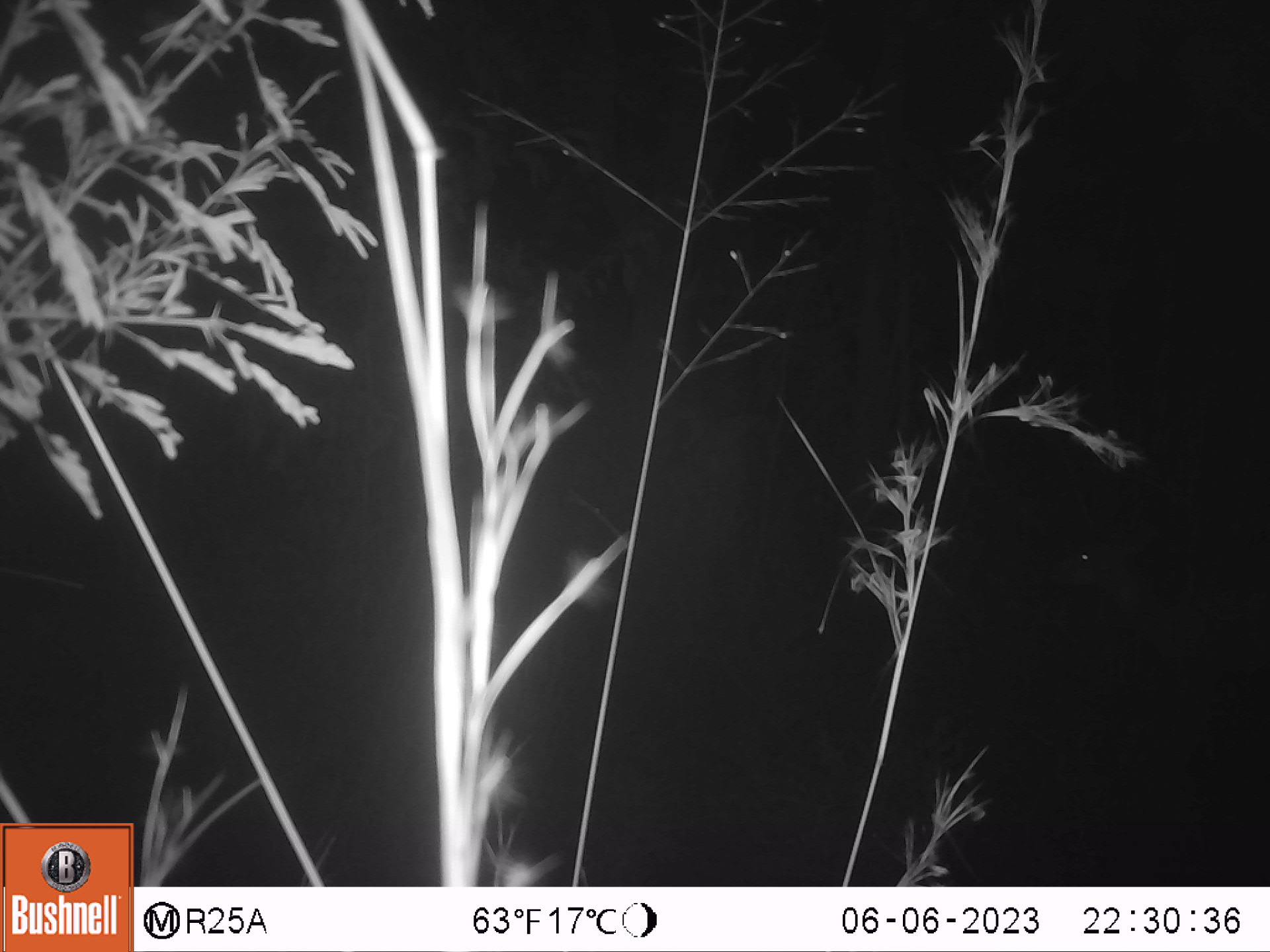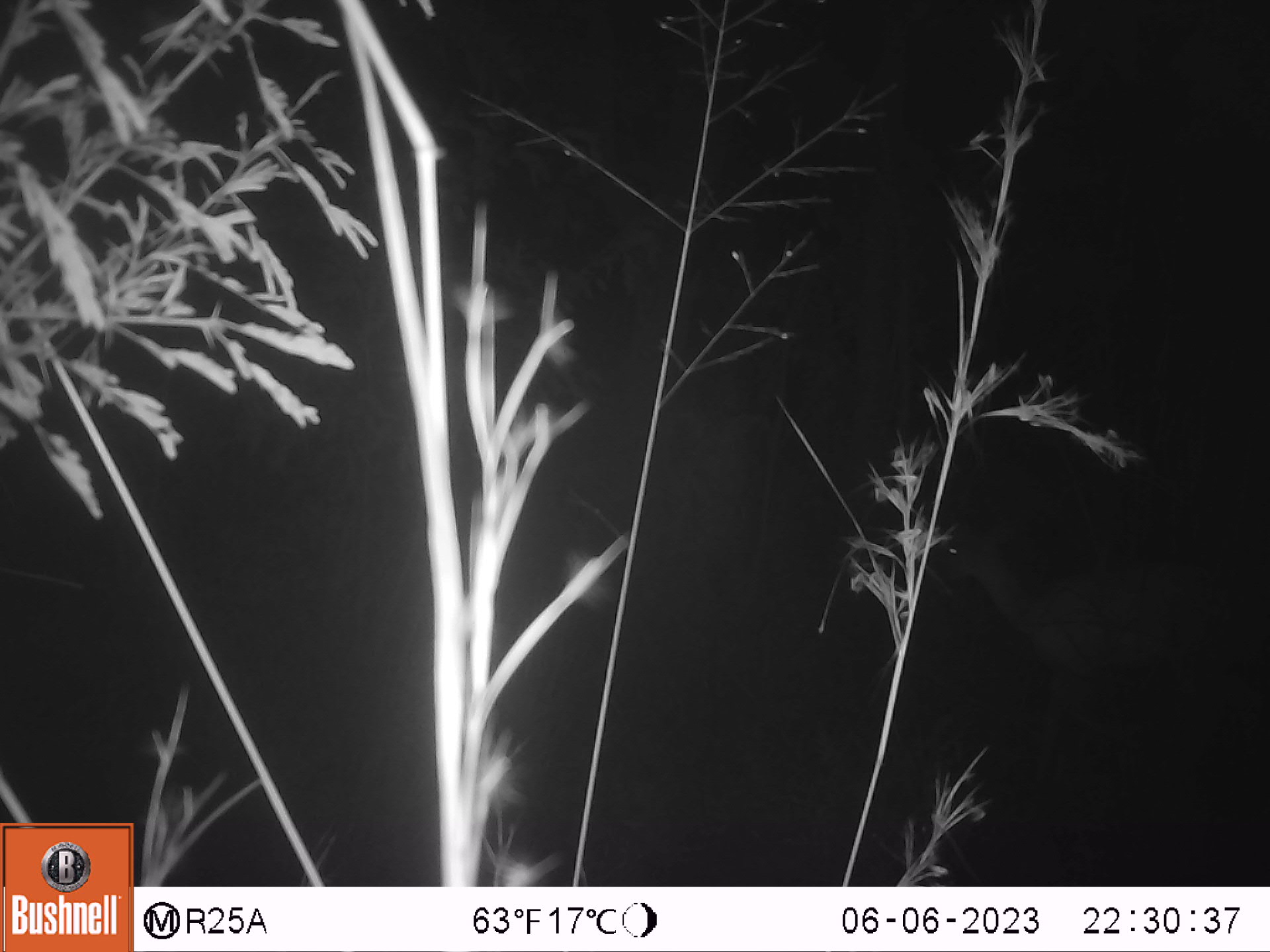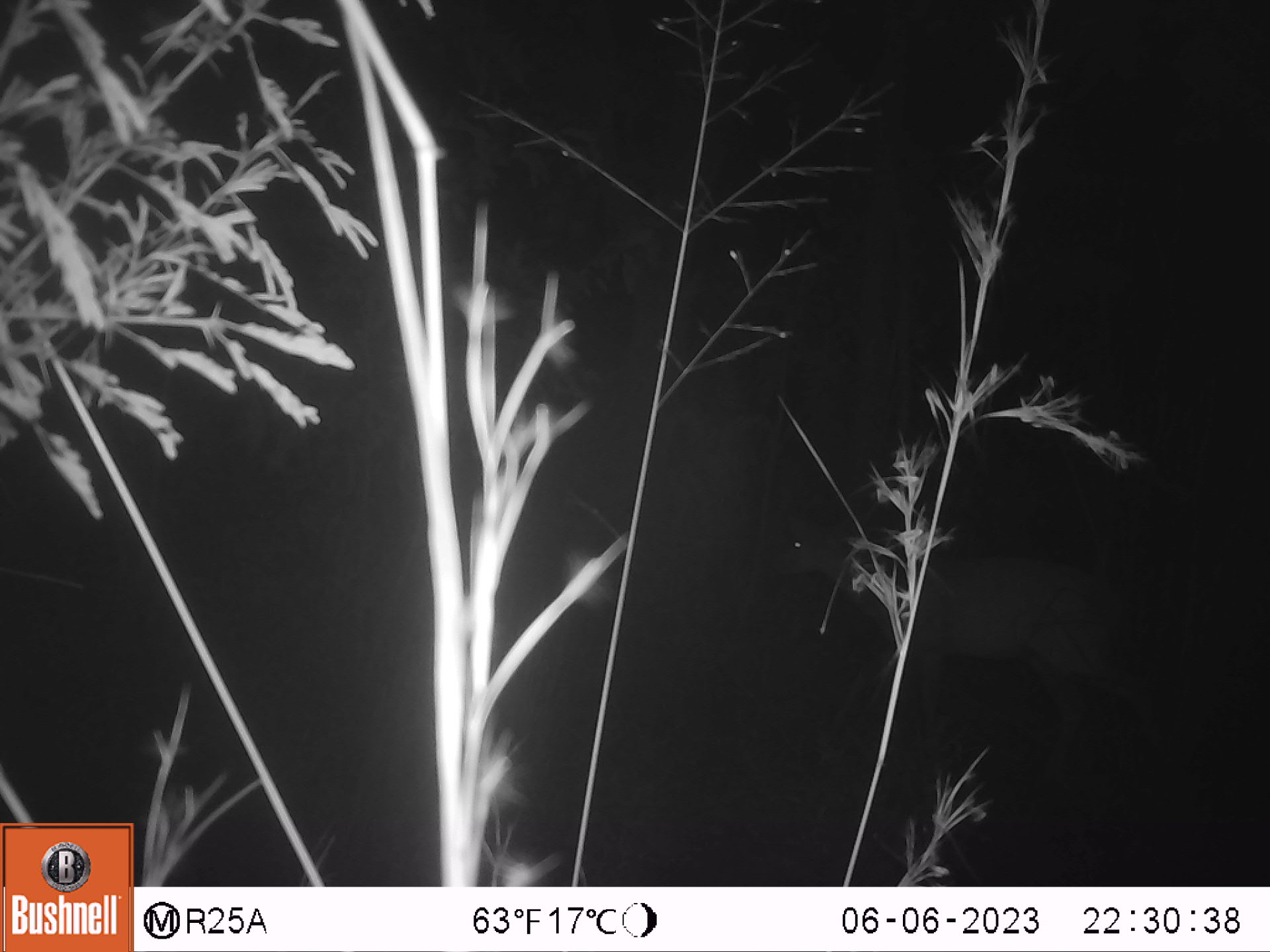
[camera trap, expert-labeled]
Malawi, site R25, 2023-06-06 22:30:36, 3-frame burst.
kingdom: Animalia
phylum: Chordata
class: Mammalia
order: Artiodactyla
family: Bovidae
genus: Tragelaphus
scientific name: Tragelaphus sylvaticus sylvaticus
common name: cape bushbuck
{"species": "cape bushbuck (Tragelaphus sylvaticus sylvaticus)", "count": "1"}